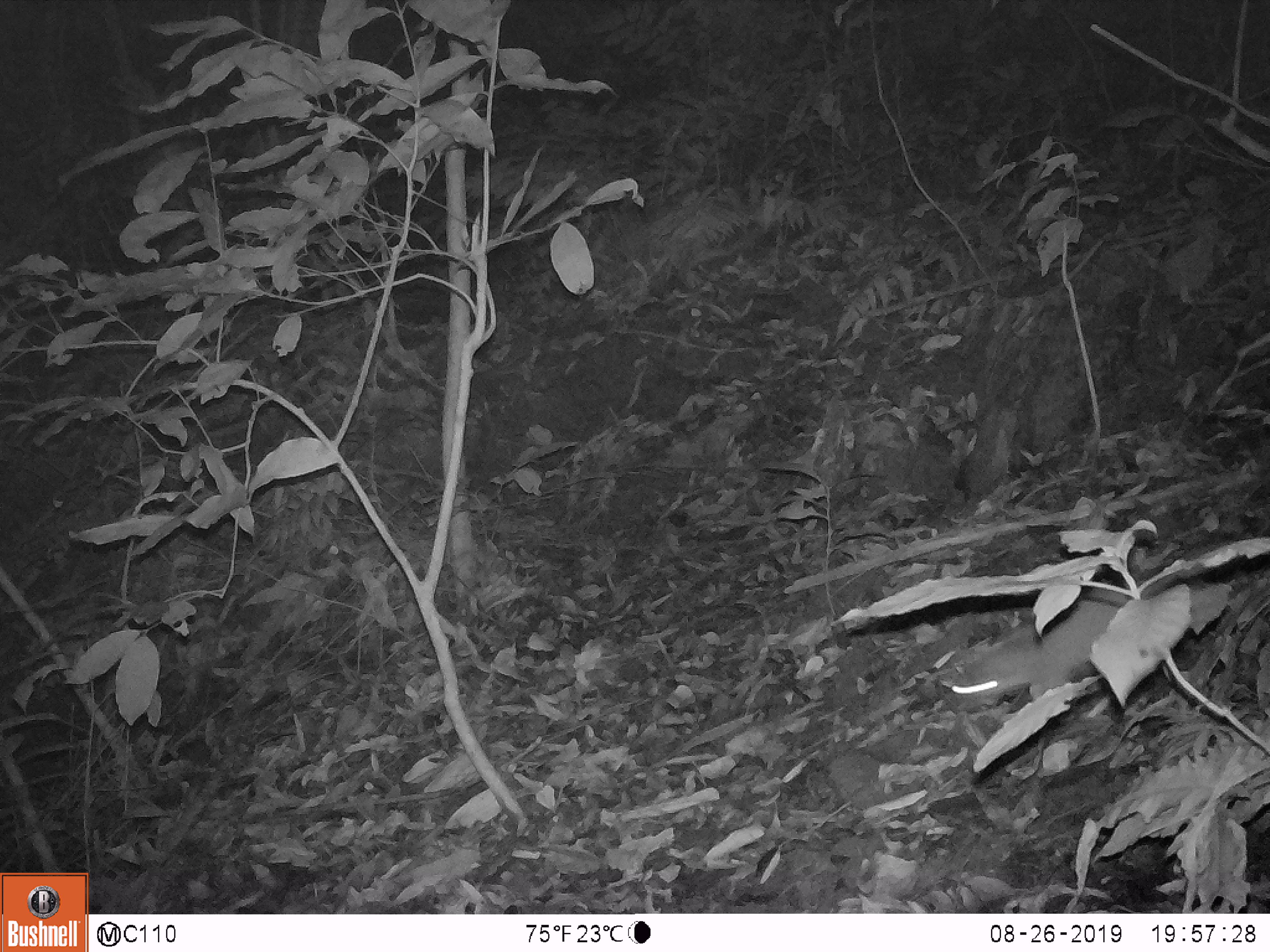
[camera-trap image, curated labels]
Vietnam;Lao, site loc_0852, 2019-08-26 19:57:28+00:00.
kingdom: Animalia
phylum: Chordata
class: Mammalia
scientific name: Mammalia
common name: mammal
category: unidentified small mammal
Unidentified small mammal (mammal) (Mammalia). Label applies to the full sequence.